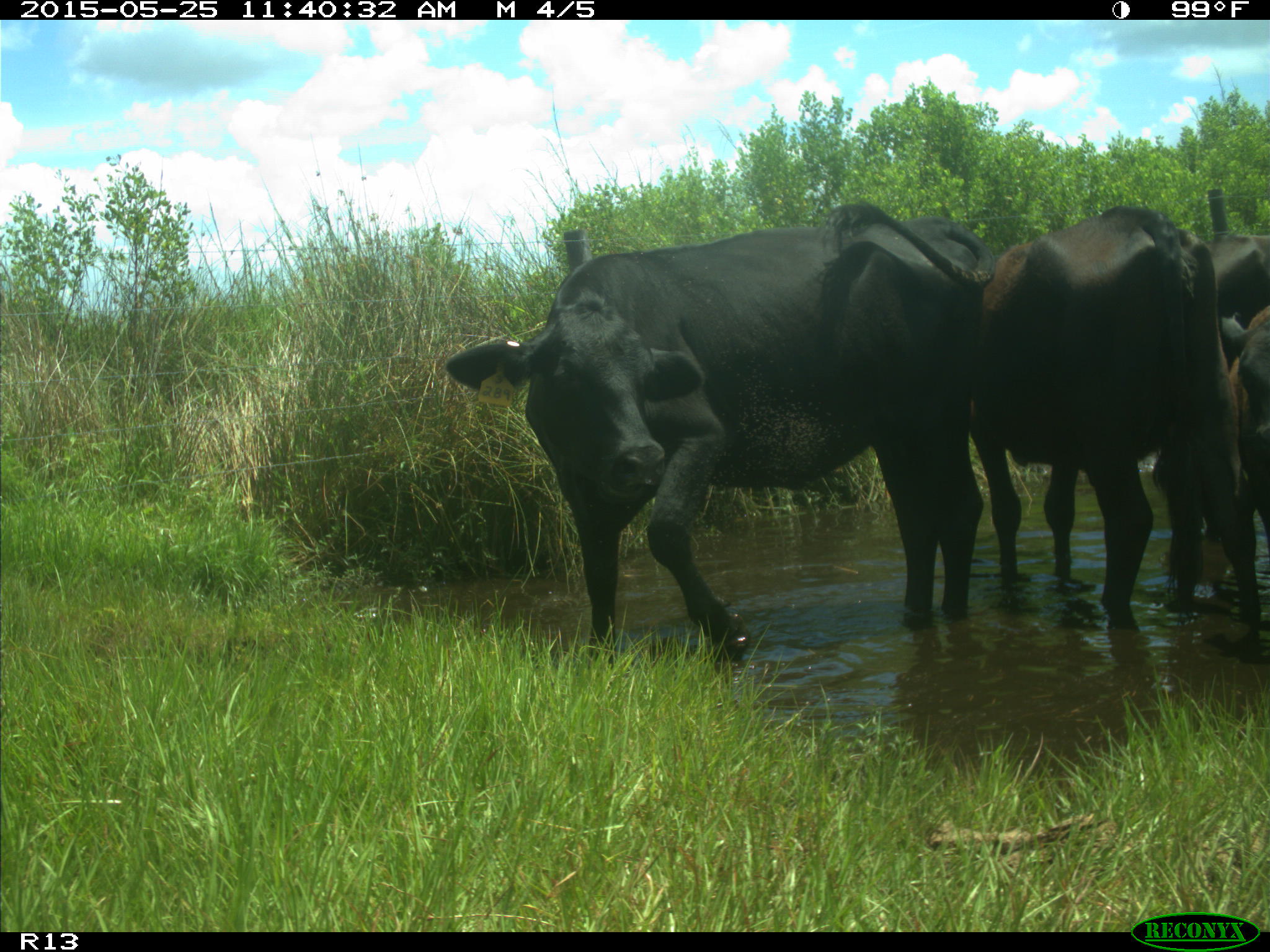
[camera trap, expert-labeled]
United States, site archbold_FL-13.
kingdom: Animalia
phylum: Chordata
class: Mammalia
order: Artiodactyla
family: Bovidae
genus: Bos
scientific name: Bos taurus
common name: domestic cow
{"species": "Bos taurus (domestic cow)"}